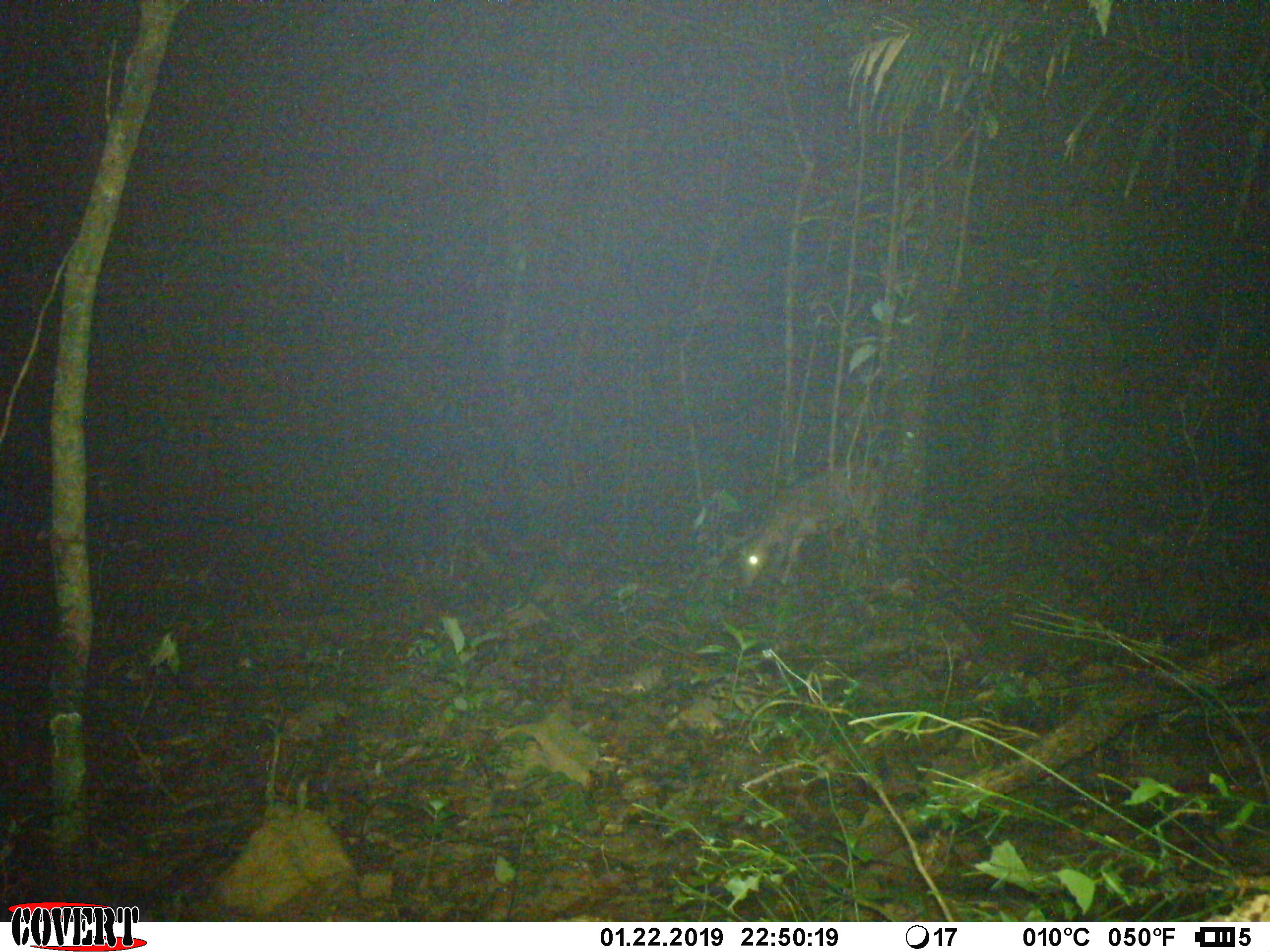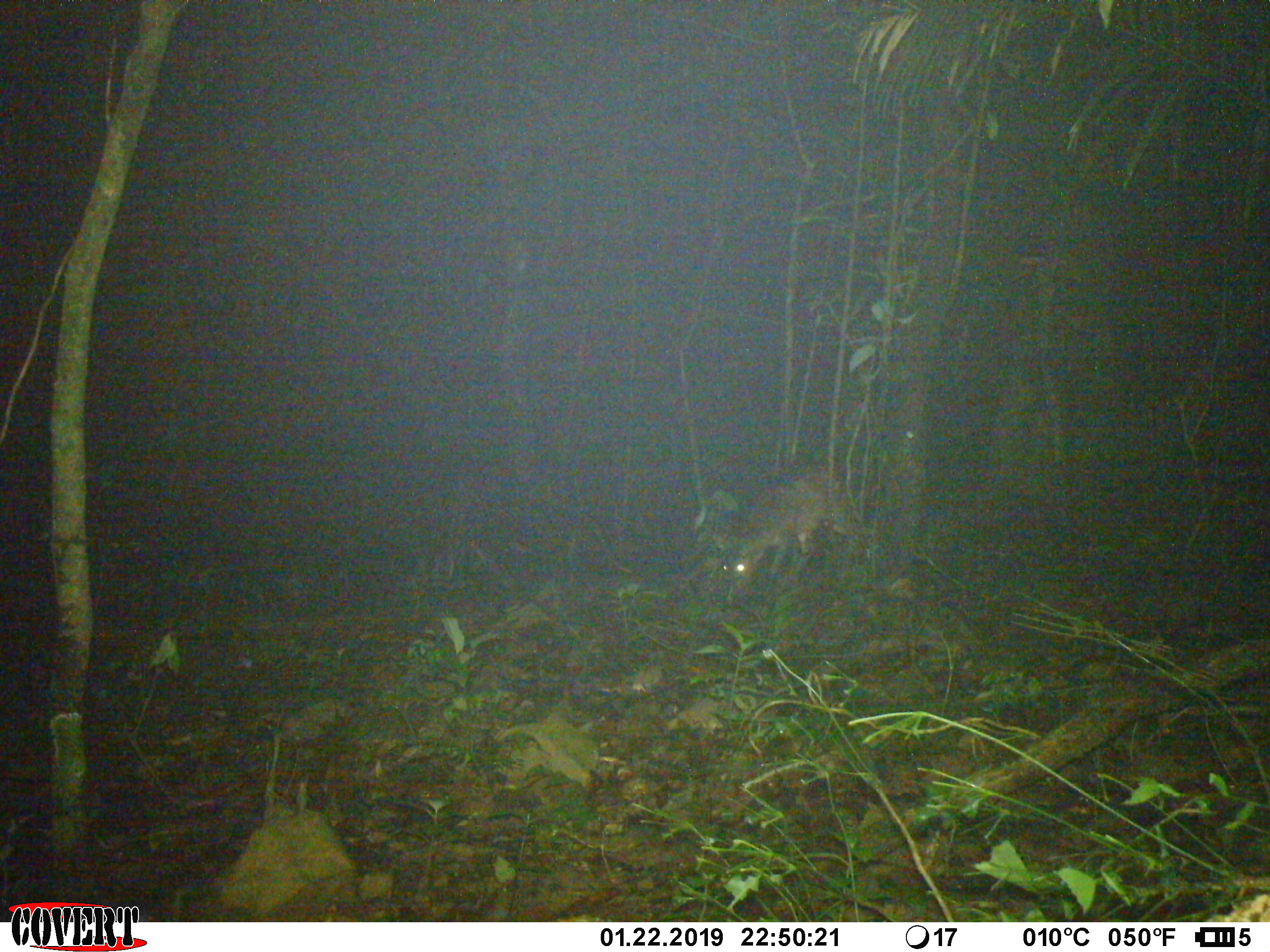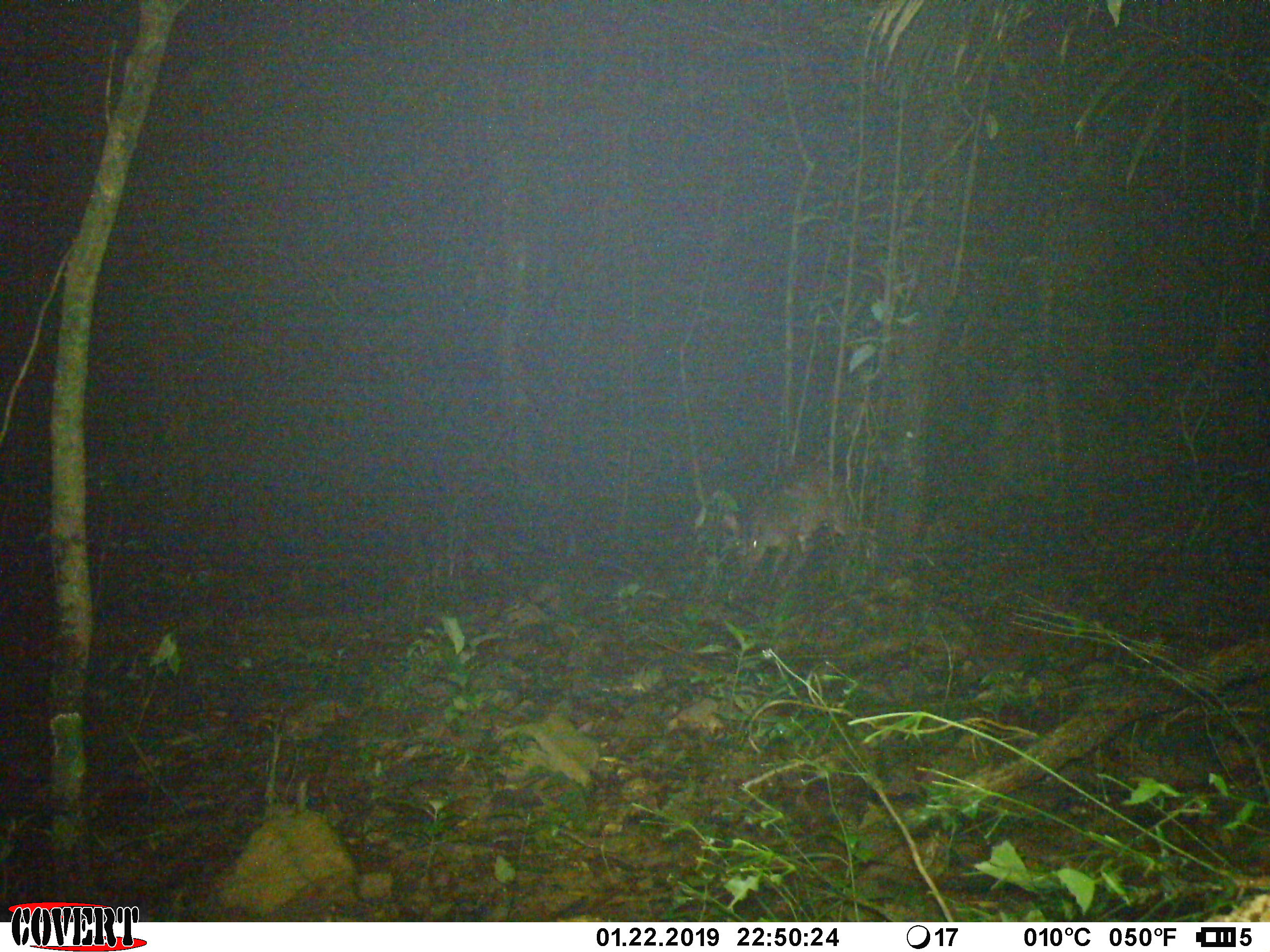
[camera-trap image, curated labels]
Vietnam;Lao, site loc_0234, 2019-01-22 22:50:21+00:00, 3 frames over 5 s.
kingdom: Animalia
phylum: Chordata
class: Mammalia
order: Artiodactyla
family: Cervidae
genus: Muntiacus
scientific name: Muntiacus vuquangensis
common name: large-antlered muntjac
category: large antlered muntjac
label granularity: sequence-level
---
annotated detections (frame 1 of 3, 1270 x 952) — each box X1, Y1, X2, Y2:
large antlered muntjac: 737, 459, 886, 589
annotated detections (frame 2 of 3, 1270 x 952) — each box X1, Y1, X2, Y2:
large antlered muntjac: 721, 457, 870, 607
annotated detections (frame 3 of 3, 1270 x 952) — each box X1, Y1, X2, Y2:
large antlered muntjac: 741, 470, 858, 588